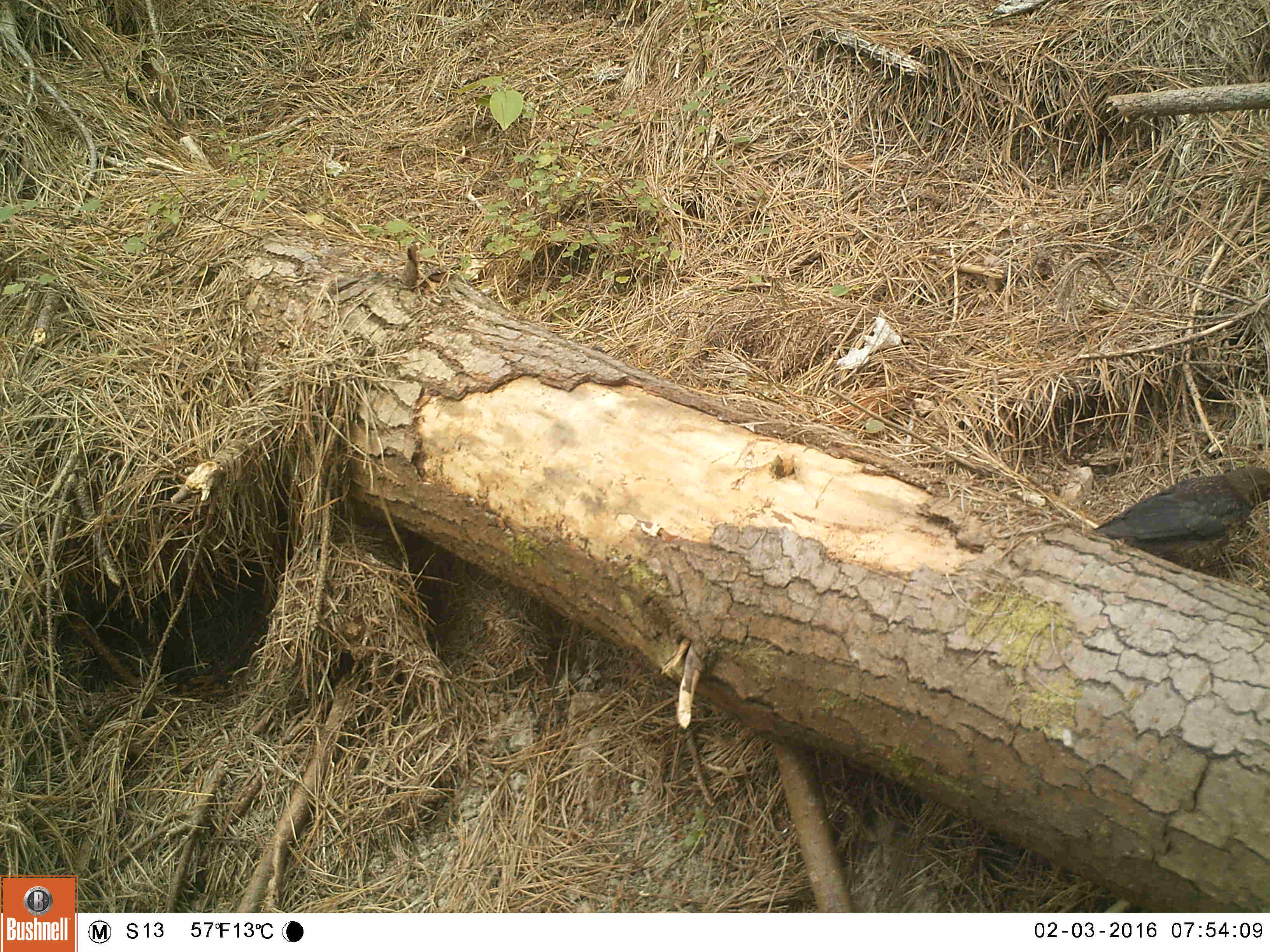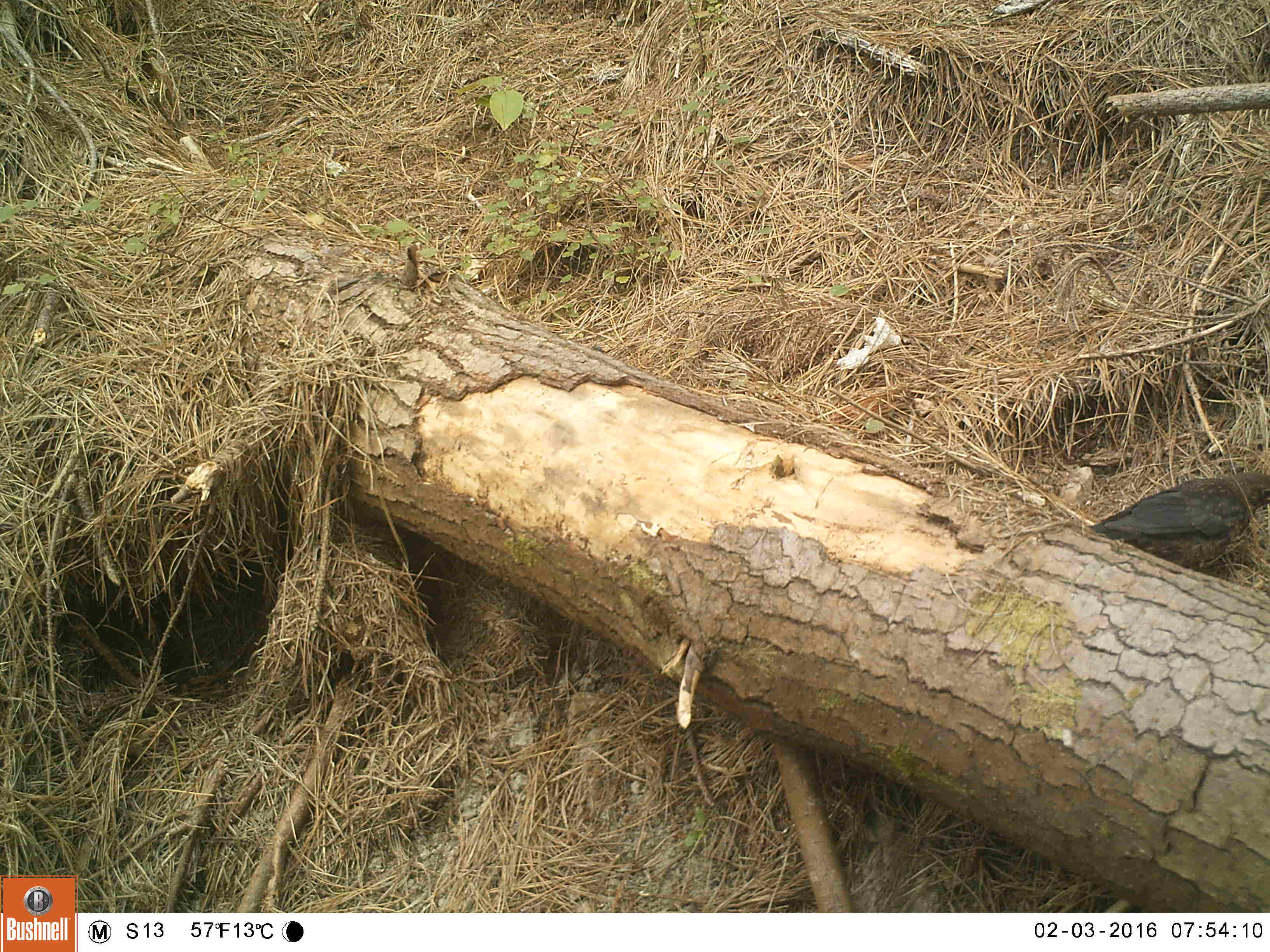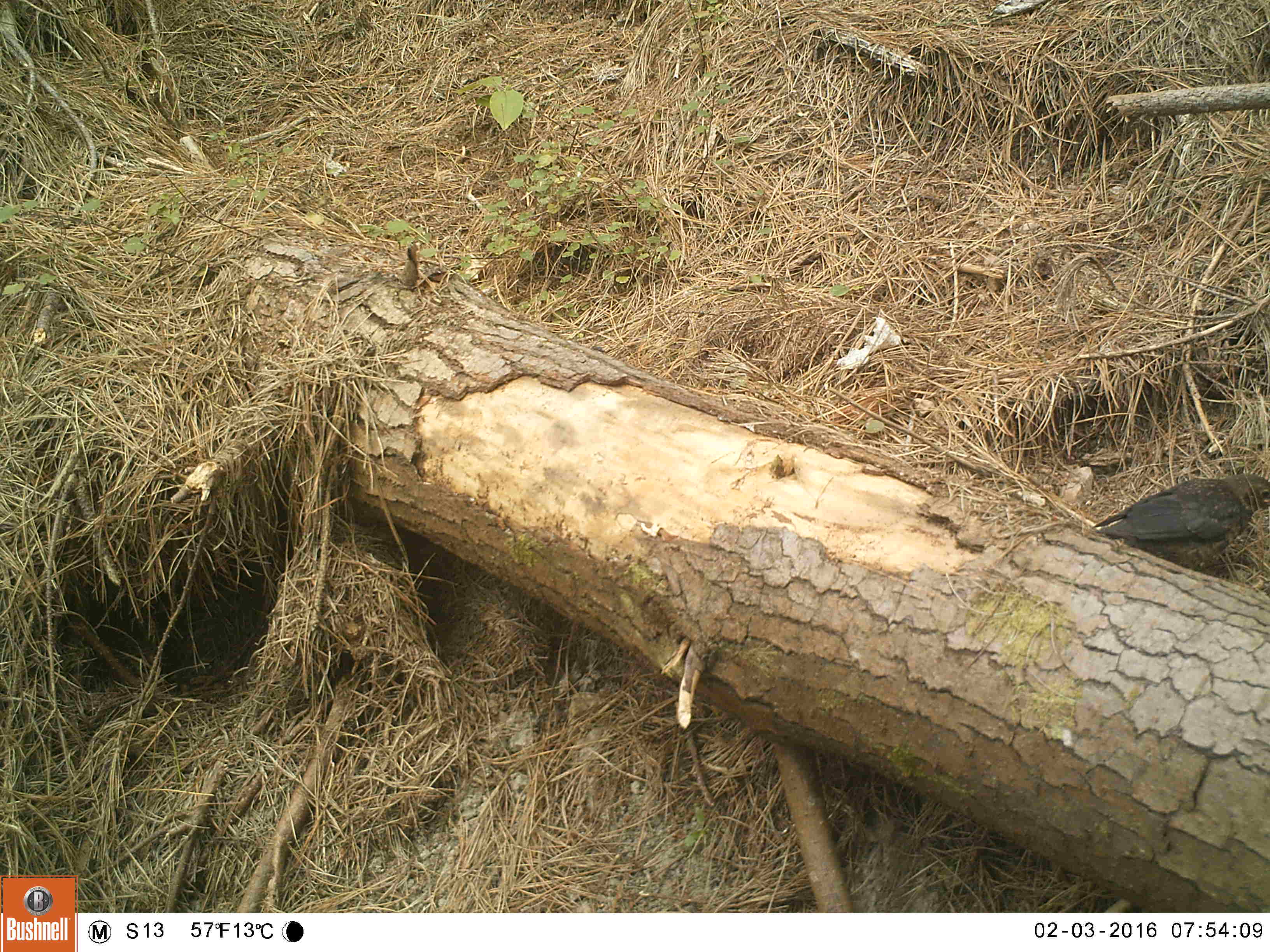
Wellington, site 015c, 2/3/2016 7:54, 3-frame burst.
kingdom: Animalia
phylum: Chordata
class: Aves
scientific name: Aves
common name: bird